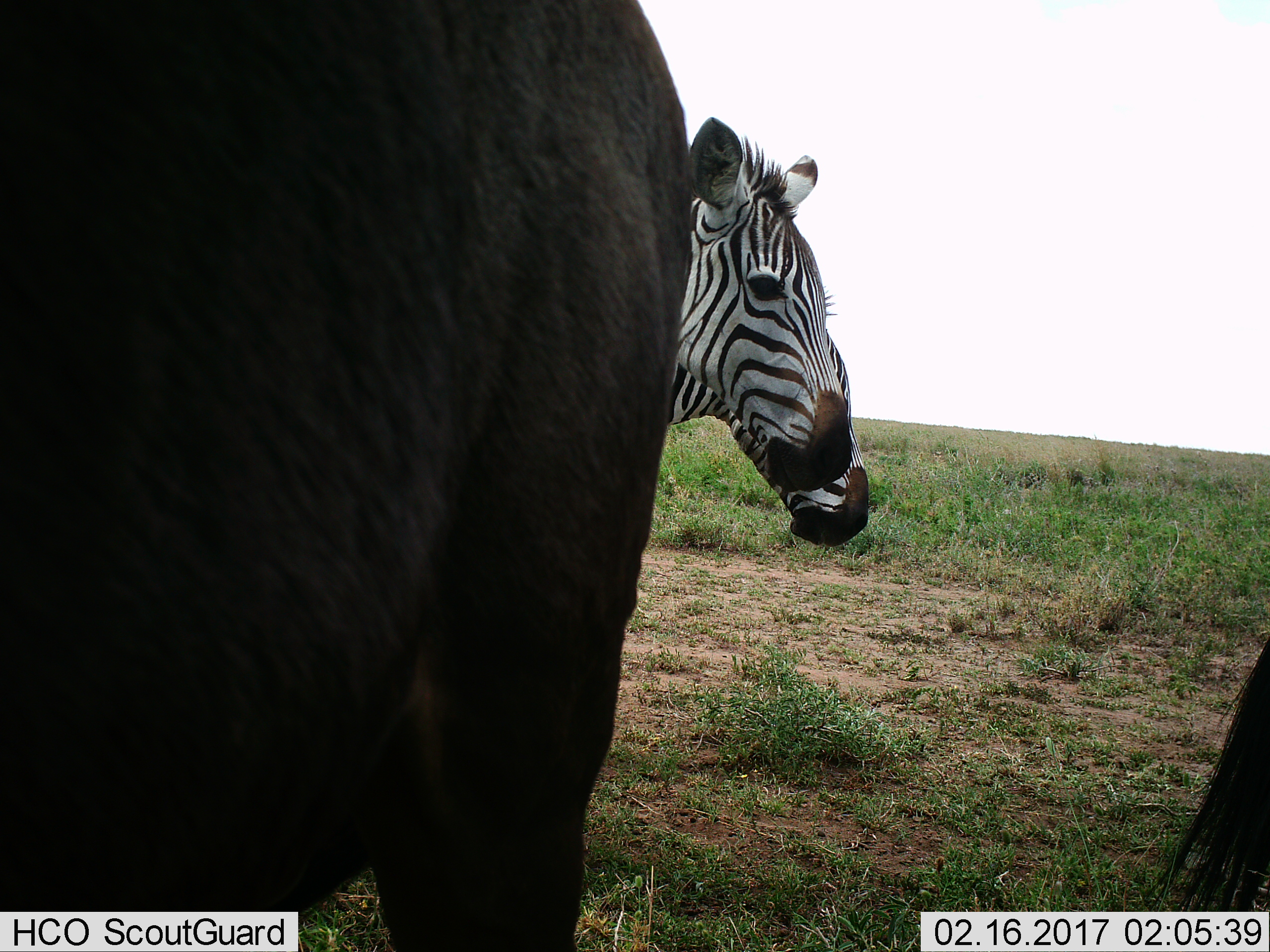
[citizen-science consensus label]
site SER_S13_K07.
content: unidentified animal